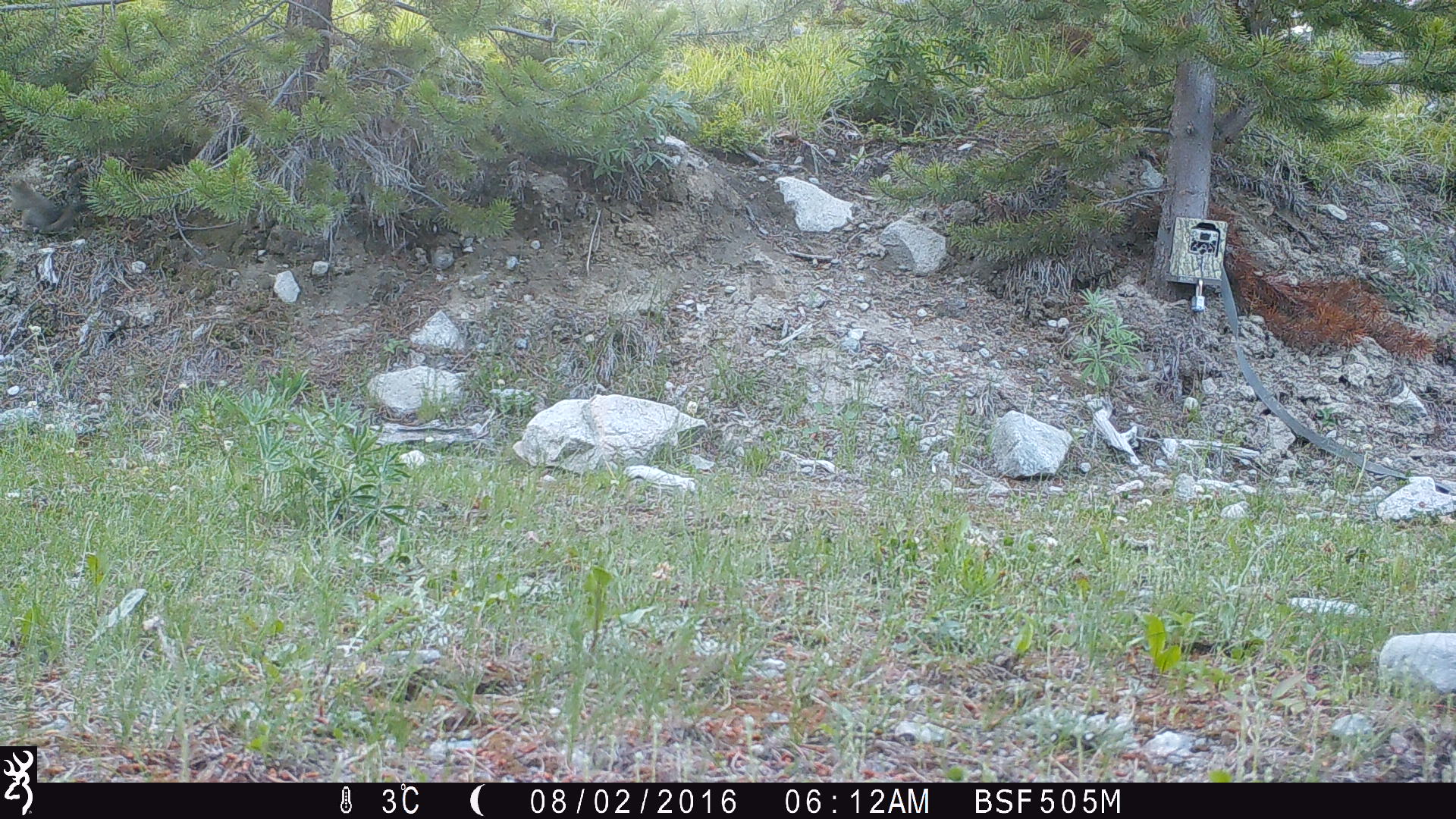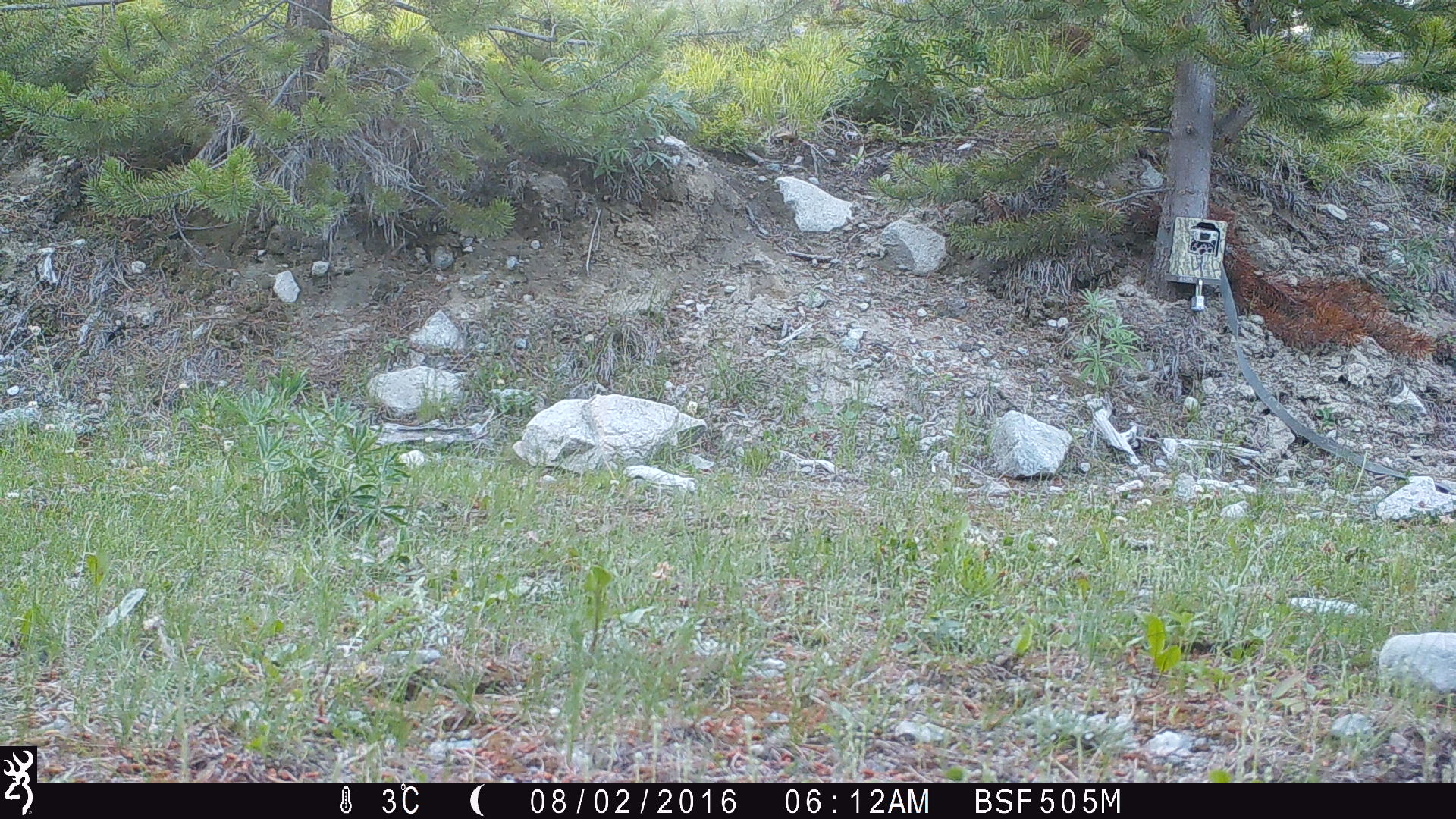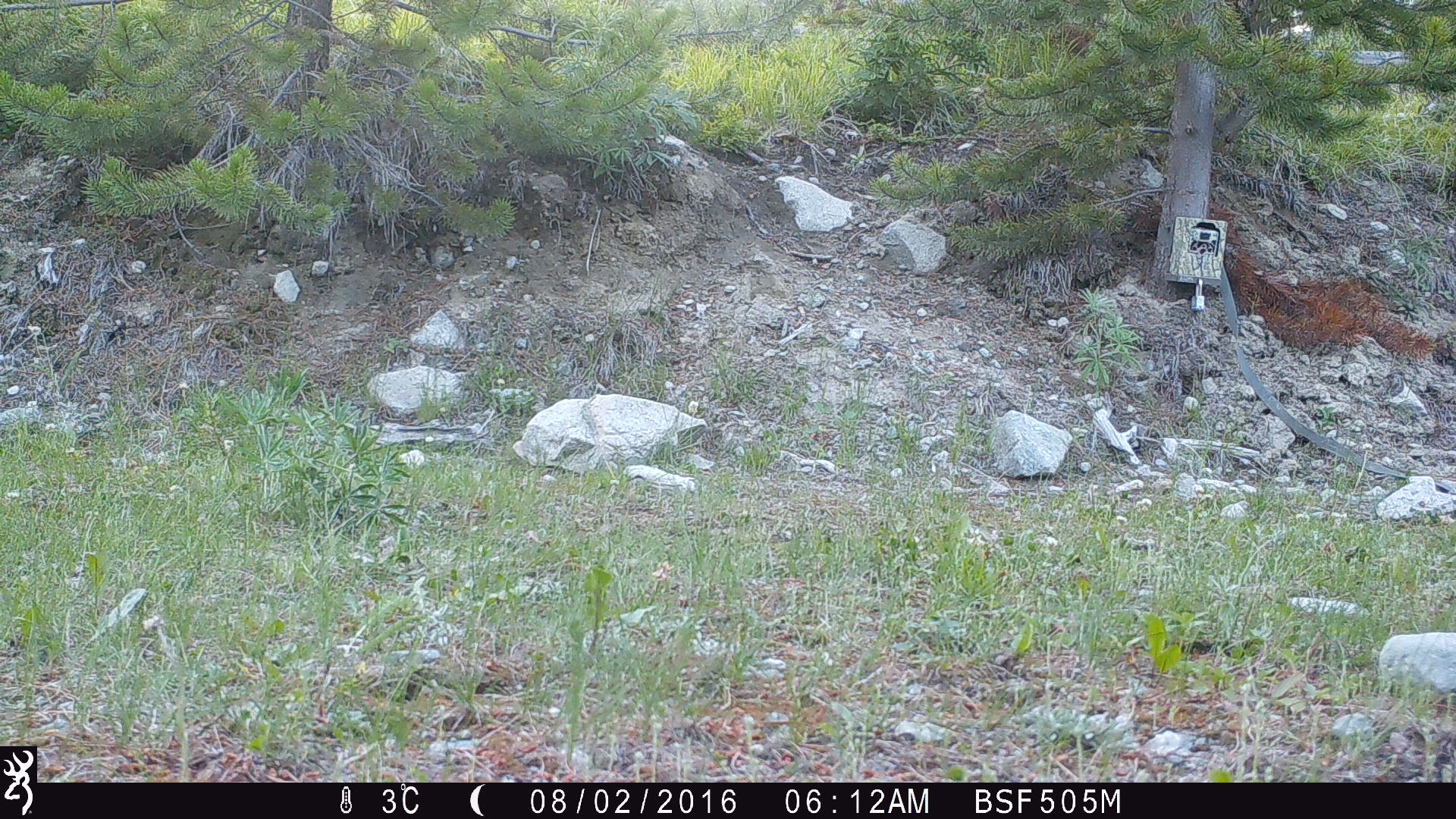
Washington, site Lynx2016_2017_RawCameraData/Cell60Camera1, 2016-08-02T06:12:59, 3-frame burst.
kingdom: Animalia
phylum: Chordata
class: Mammalia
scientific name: Mammalia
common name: small mammal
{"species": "small mammal (Mammalia)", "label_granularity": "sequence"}